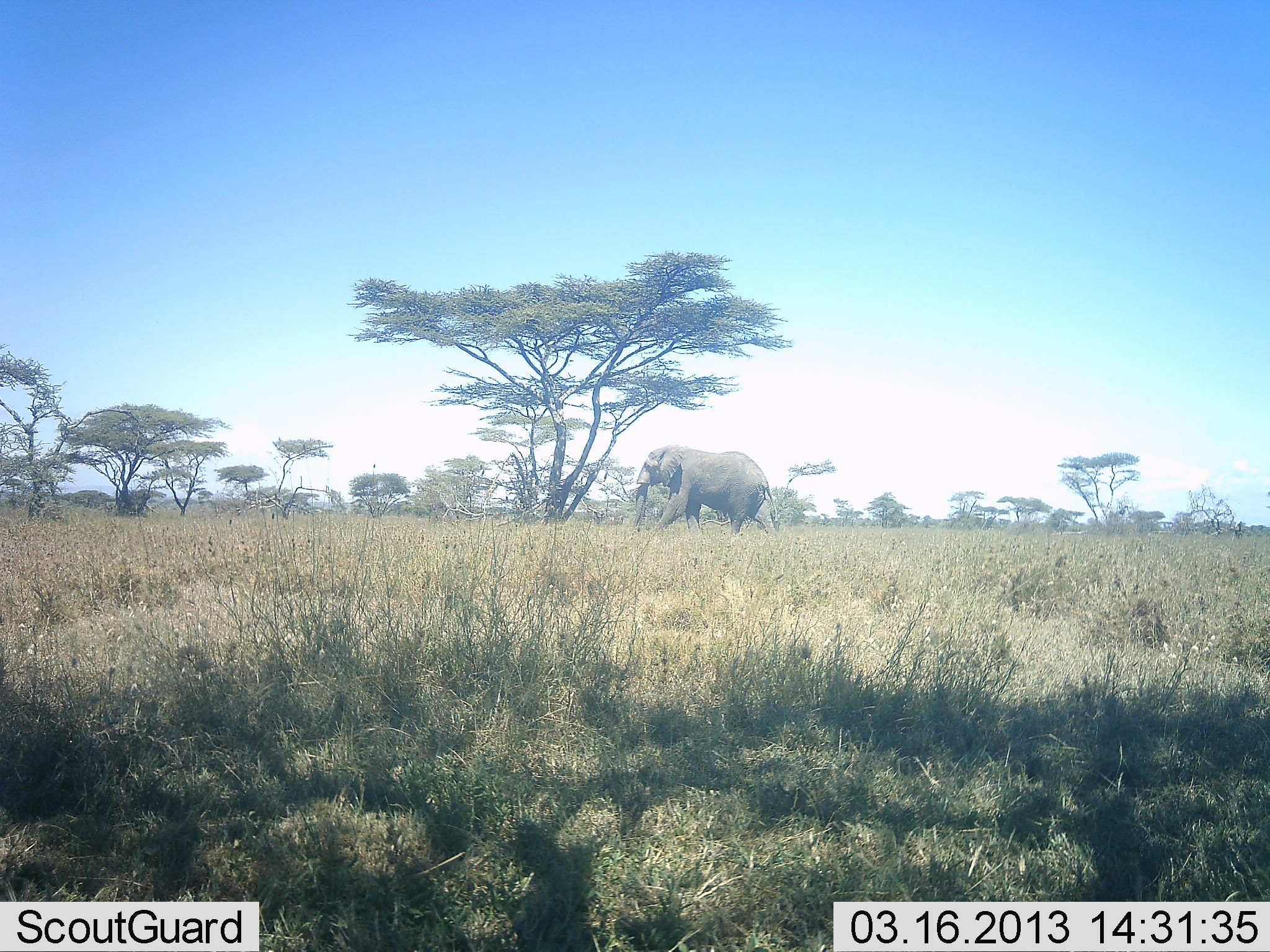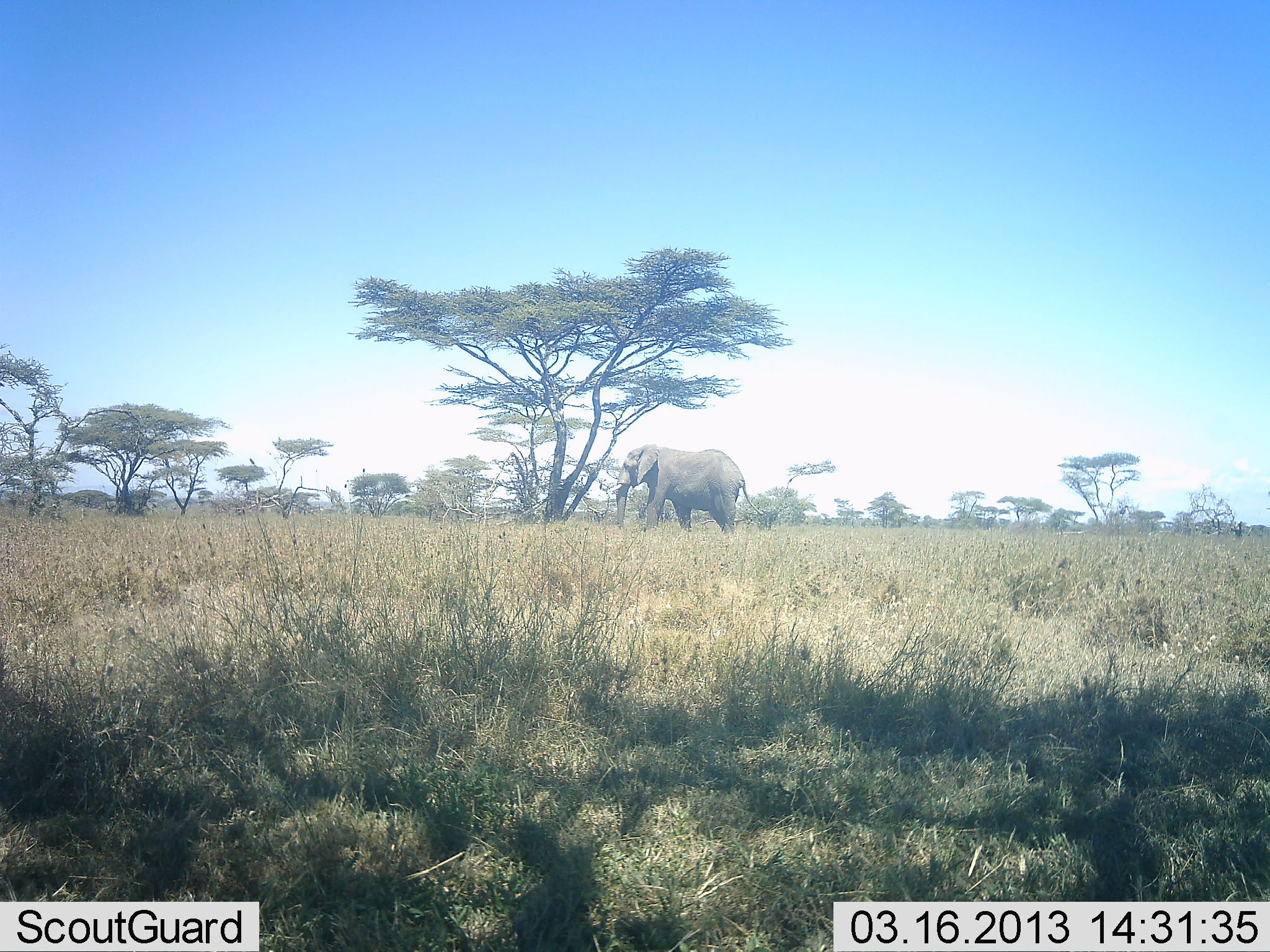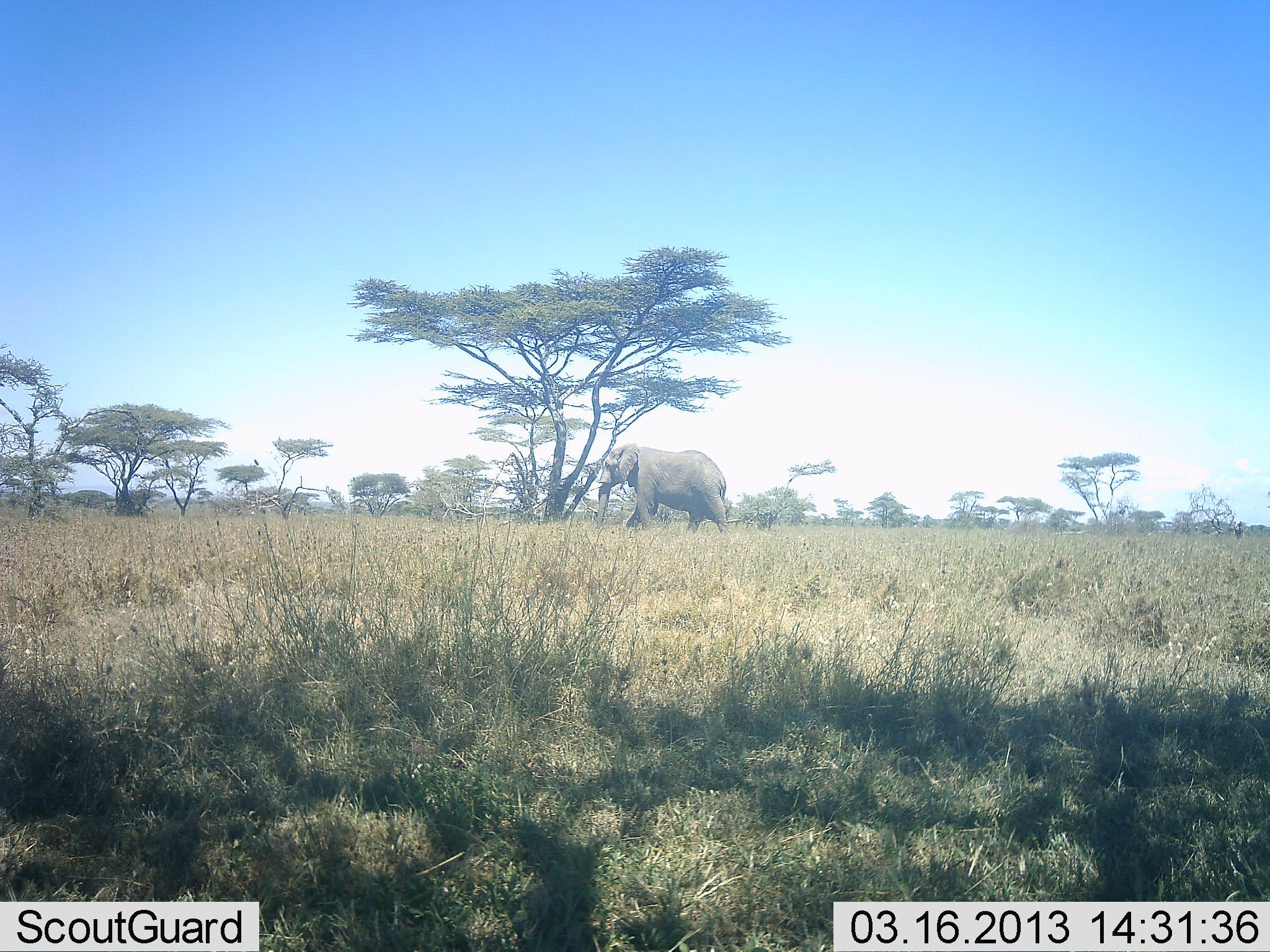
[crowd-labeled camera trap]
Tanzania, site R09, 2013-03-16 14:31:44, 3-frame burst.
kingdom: Animalia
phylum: Chordata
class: Mammalia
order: Proboscidea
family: Elephantidae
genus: Loxodonta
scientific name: Loxodonta africana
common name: african bush elephant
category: elephant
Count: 1.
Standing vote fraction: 12%.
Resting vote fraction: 0%.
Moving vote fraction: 85%.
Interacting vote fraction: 4%.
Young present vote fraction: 0%.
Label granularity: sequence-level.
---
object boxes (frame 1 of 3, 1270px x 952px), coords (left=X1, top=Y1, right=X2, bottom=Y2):
animal: (left=626, top=444, right=778, bottom=543)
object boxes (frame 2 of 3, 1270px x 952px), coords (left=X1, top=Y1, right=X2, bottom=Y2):
animal: (left=609, top=443, right=764, bottom=538)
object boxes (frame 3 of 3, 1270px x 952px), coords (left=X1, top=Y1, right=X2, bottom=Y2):
animal: (left=587, top=443, right=731, bottom=537)